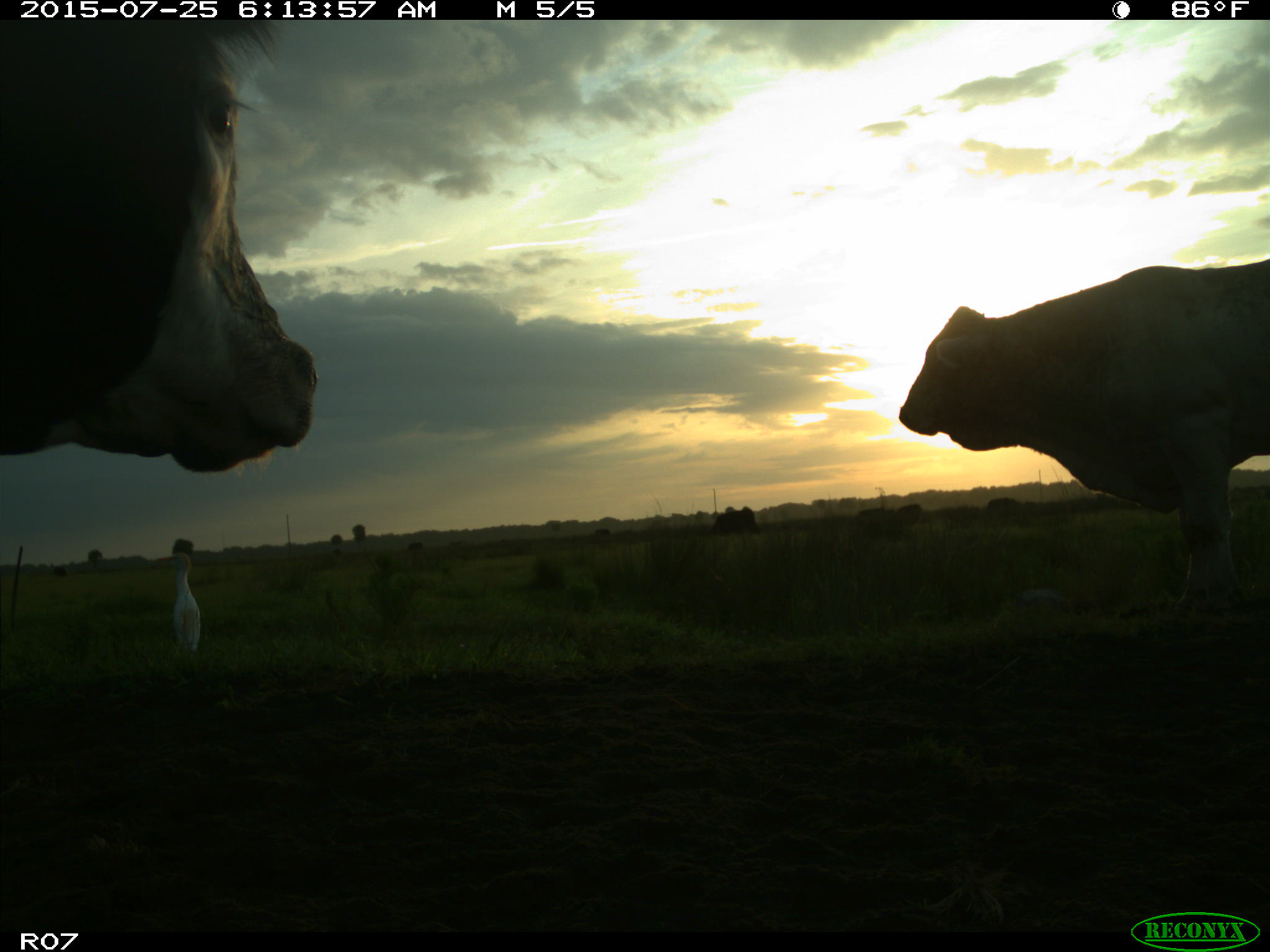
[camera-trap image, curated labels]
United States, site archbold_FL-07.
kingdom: Animalia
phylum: Chordata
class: Mammalia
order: Artiodactyla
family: Bovidae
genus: Bos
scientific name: Bos taurus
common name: domestic cow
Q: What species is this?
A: Bos taurus (domestic cow).